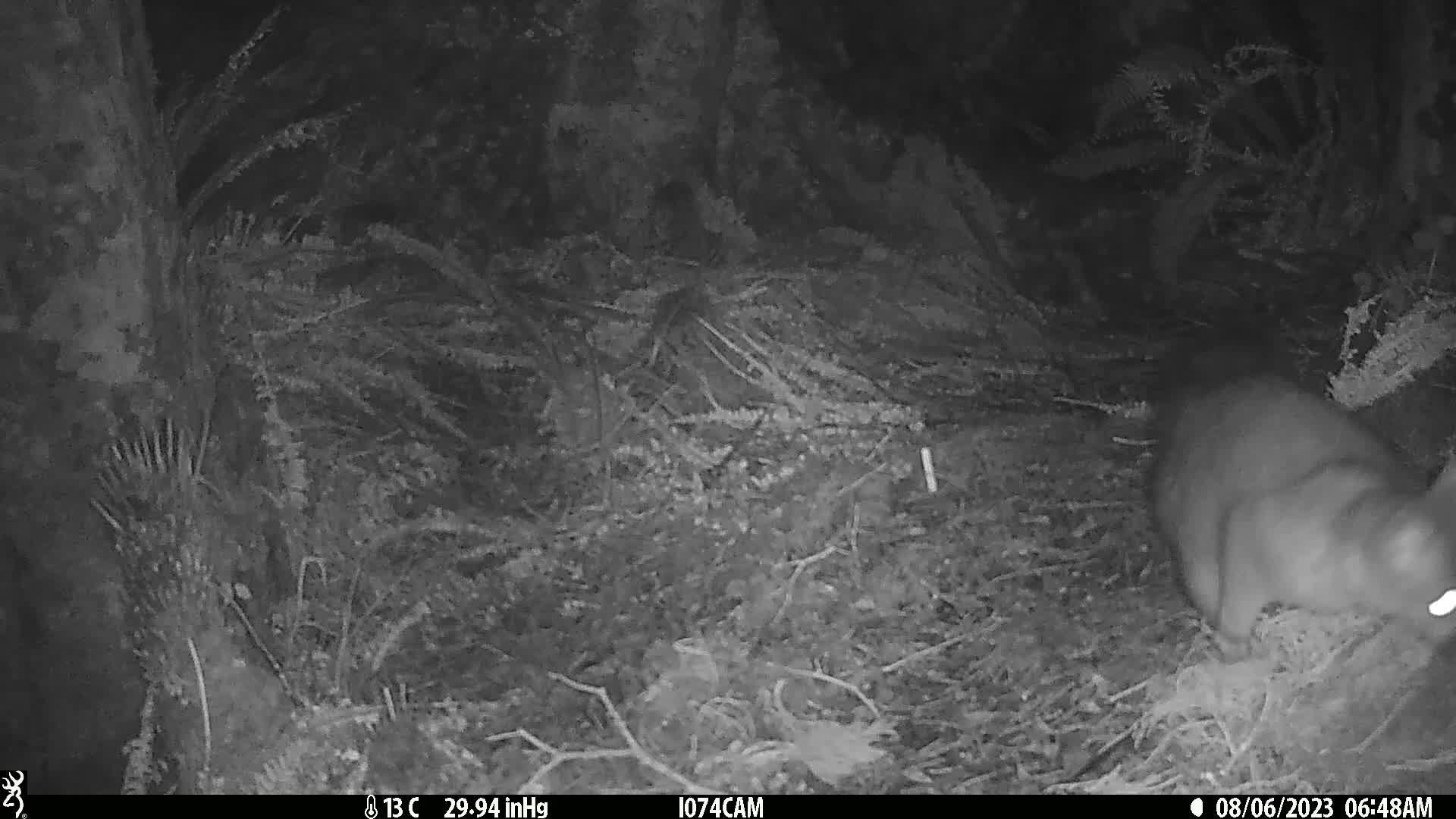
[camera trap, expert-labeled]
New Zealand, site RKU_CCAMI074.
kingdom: Animalia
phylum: Chordata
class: Mammalia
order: Diprotodontia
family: Phalangeridae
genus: Trichosurus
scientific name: Trichosurus vulpecula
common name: common brushtail possum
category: possum